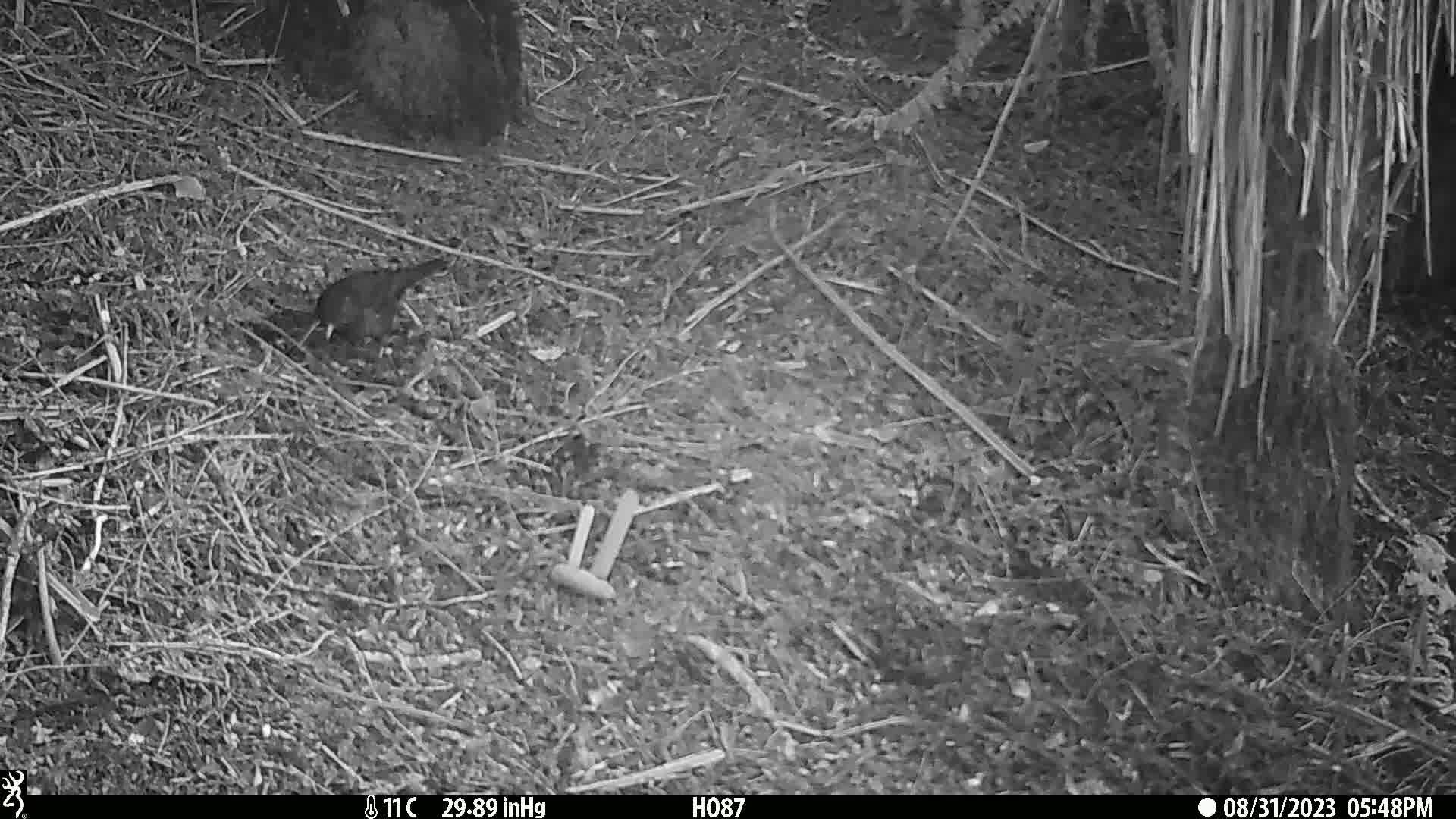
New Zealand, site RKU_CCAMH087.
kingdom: Animalia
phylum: Chordata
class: Aves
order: Passeriformes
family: Turdidae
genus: Turdus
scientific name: Turdus merula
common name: eurasian blackbird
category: blackbird